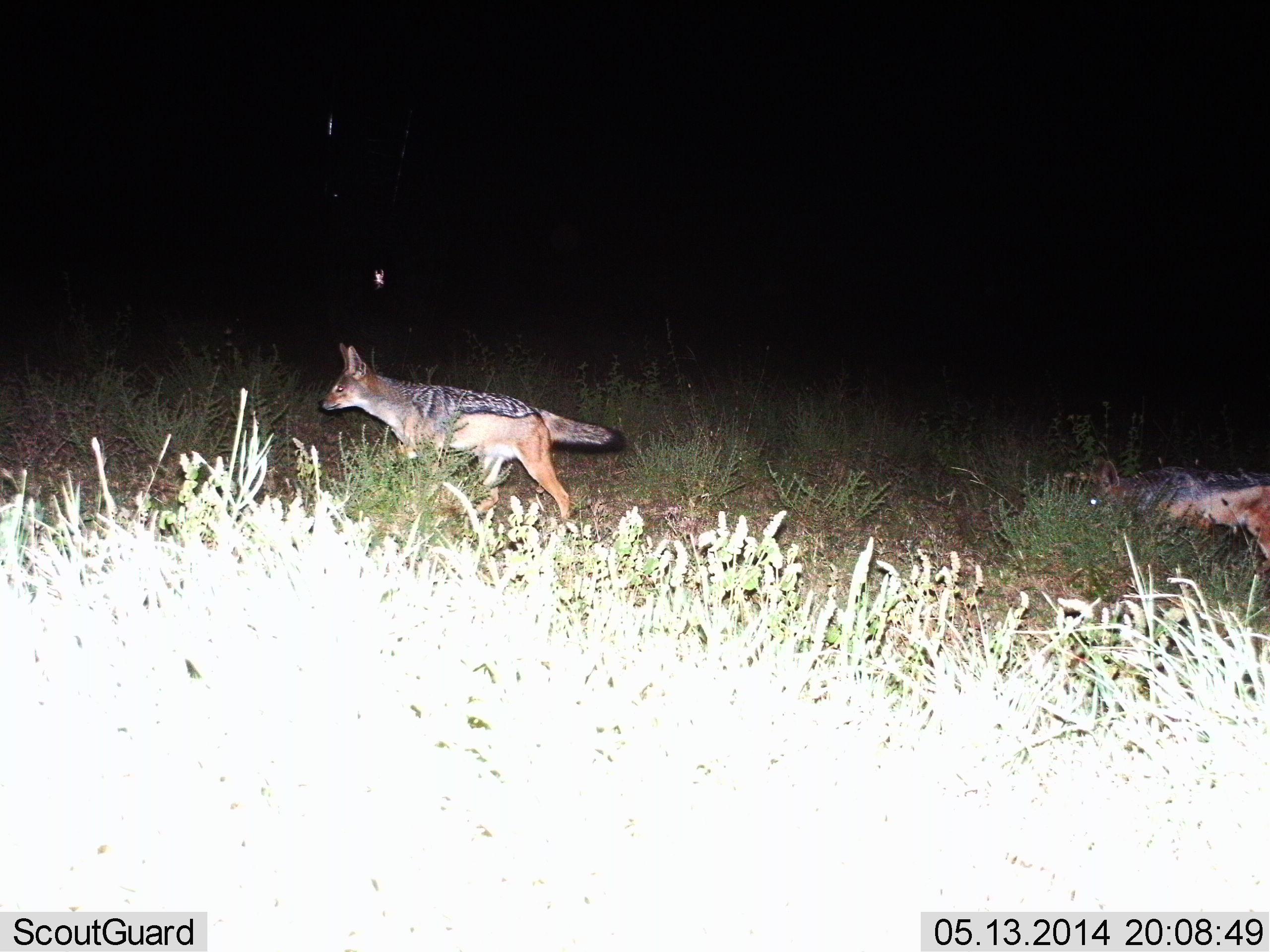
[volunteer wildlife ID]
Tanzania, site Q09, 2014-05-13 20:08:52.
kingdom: Animalia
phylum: Chordata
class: Mammalia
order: Carnivora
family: Canidae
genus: Lupulella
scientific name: Lupulella mesomelas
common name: black-backed jackal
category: jackal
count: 2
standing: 0%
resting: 0%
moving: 100%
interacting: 0%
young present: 0%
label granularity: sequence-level